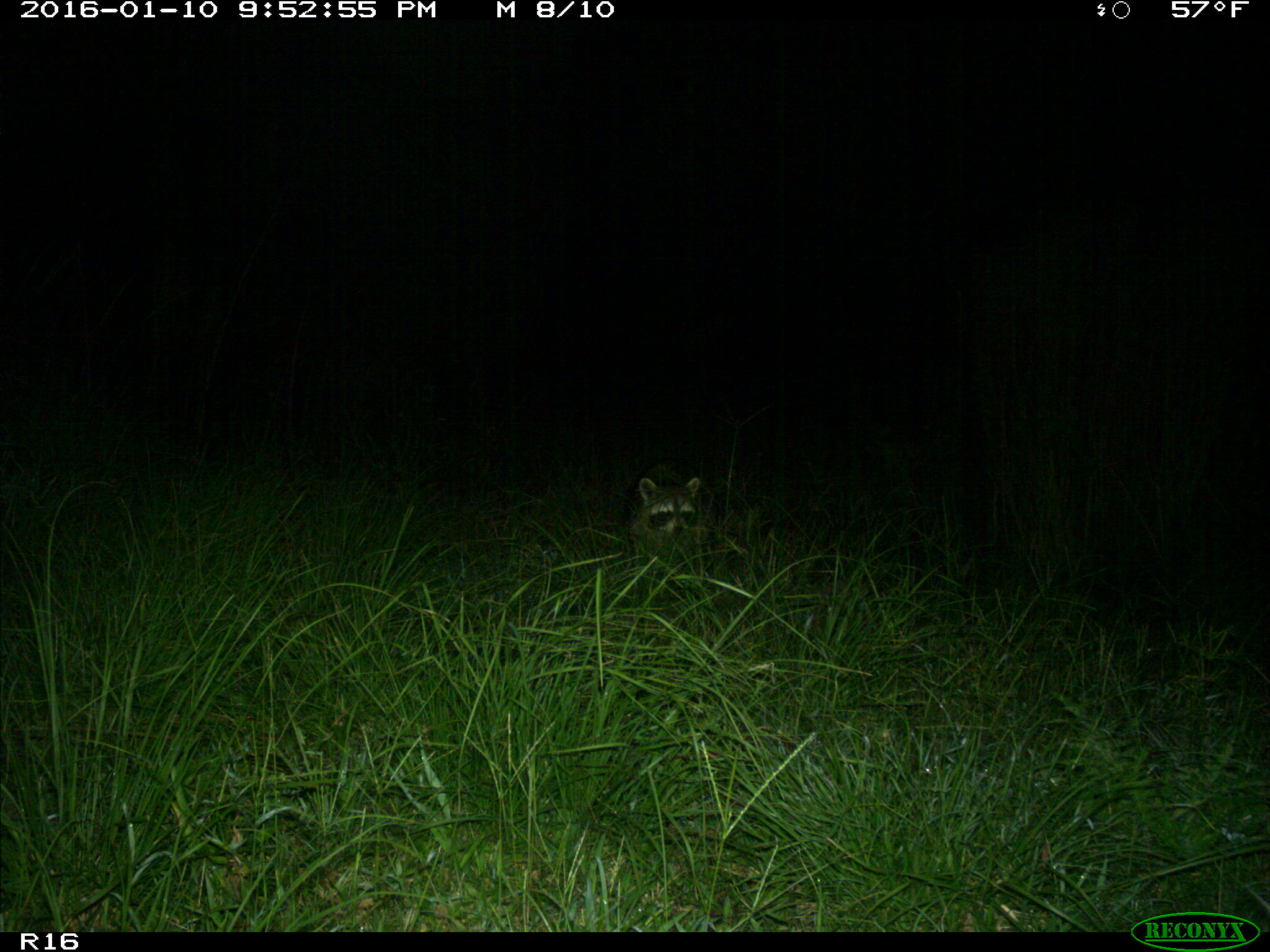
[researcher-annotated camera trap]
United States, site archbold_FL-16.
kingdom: Animalia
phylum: Chordata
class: Mammalia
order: Carnivora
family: Procyonidae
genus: Procyon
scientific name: Procyon lotor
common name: common raccoon